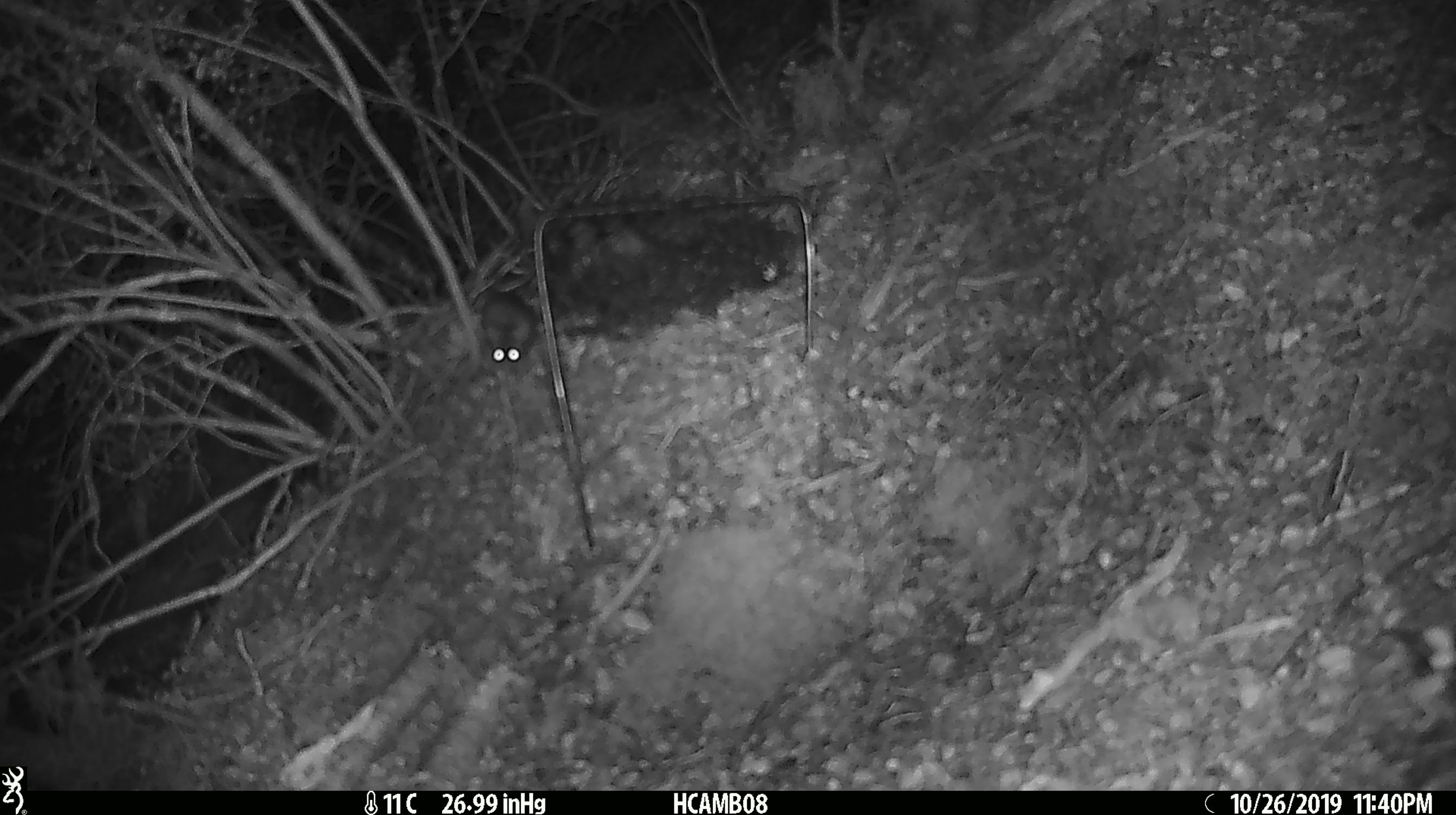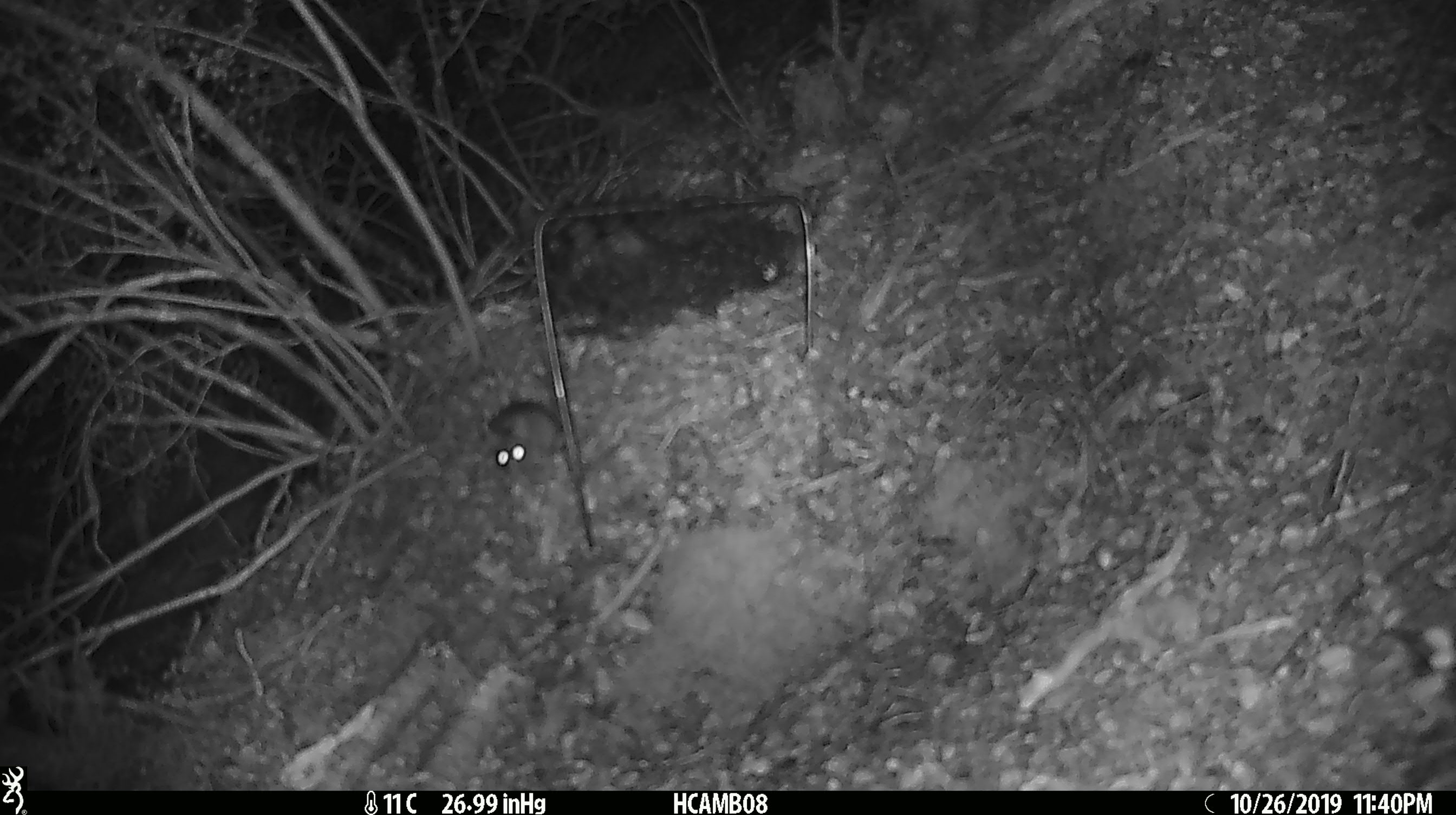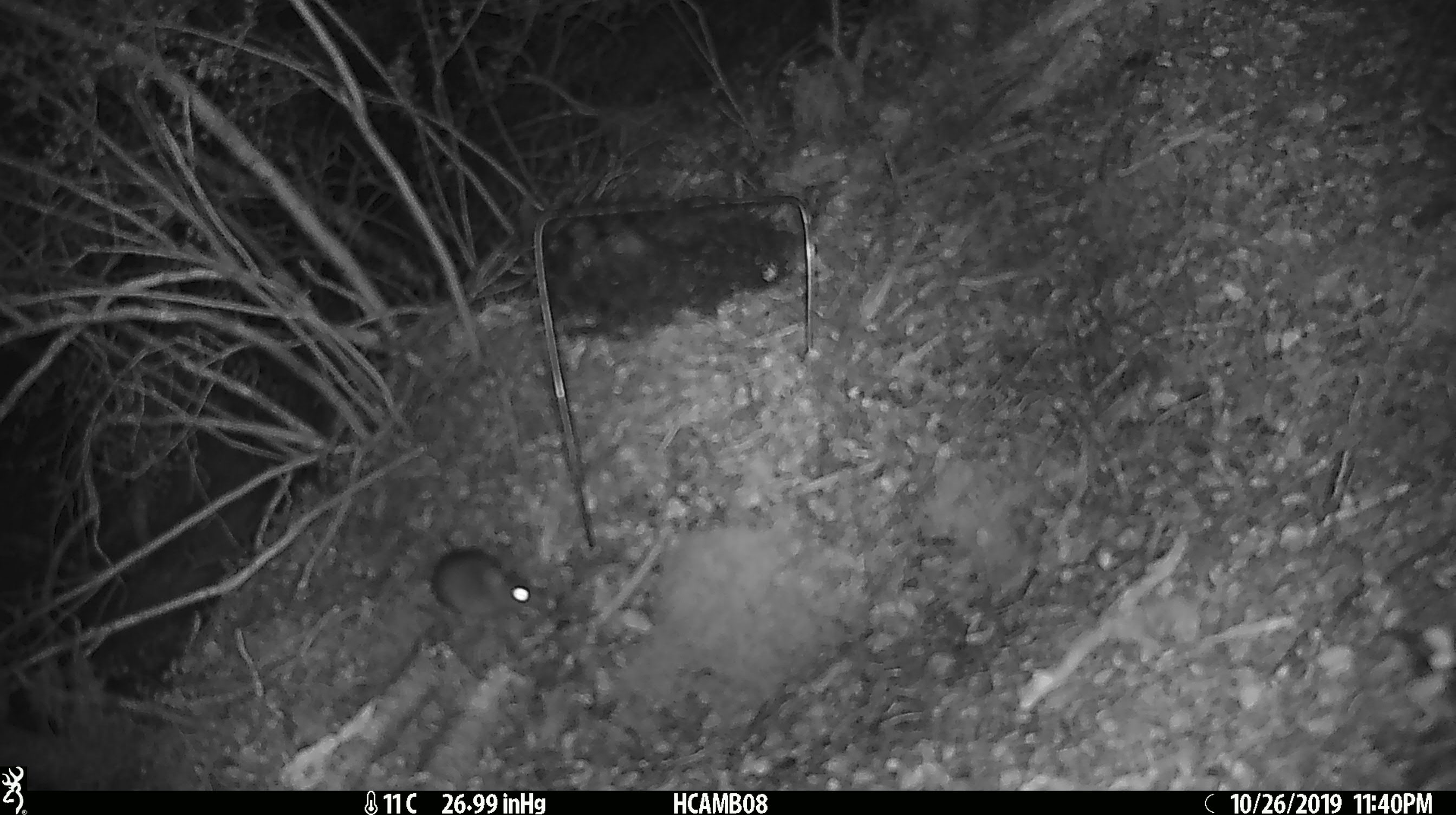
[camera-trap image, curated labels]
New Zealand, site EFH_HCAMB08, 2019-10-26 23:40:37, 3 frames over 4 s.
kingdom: Animalia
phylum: Chordata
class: Mammalia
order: Rodentia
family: Muridae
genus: Mus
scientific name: Mus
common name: mouse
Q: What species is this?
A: Mouse (Mus).